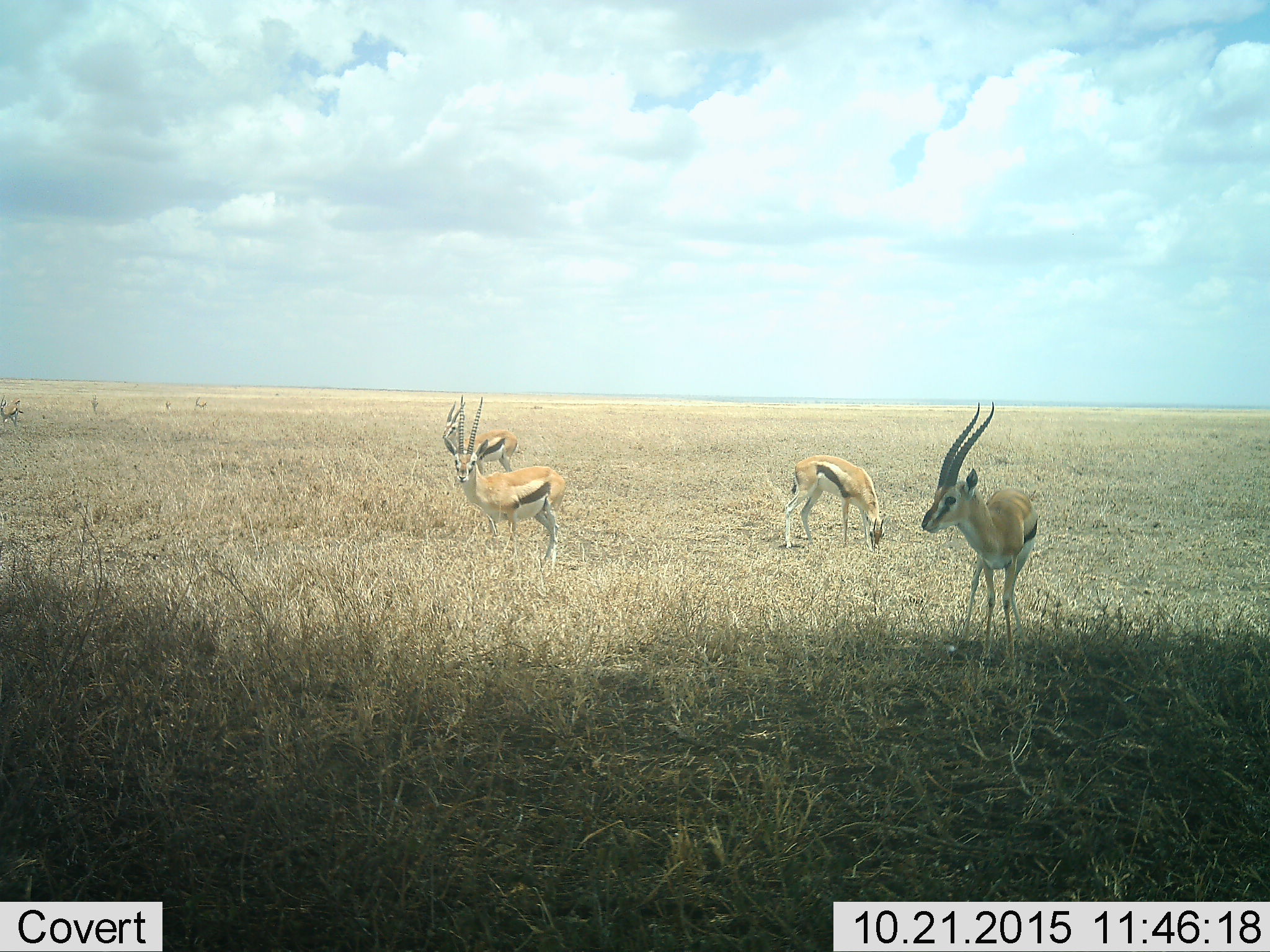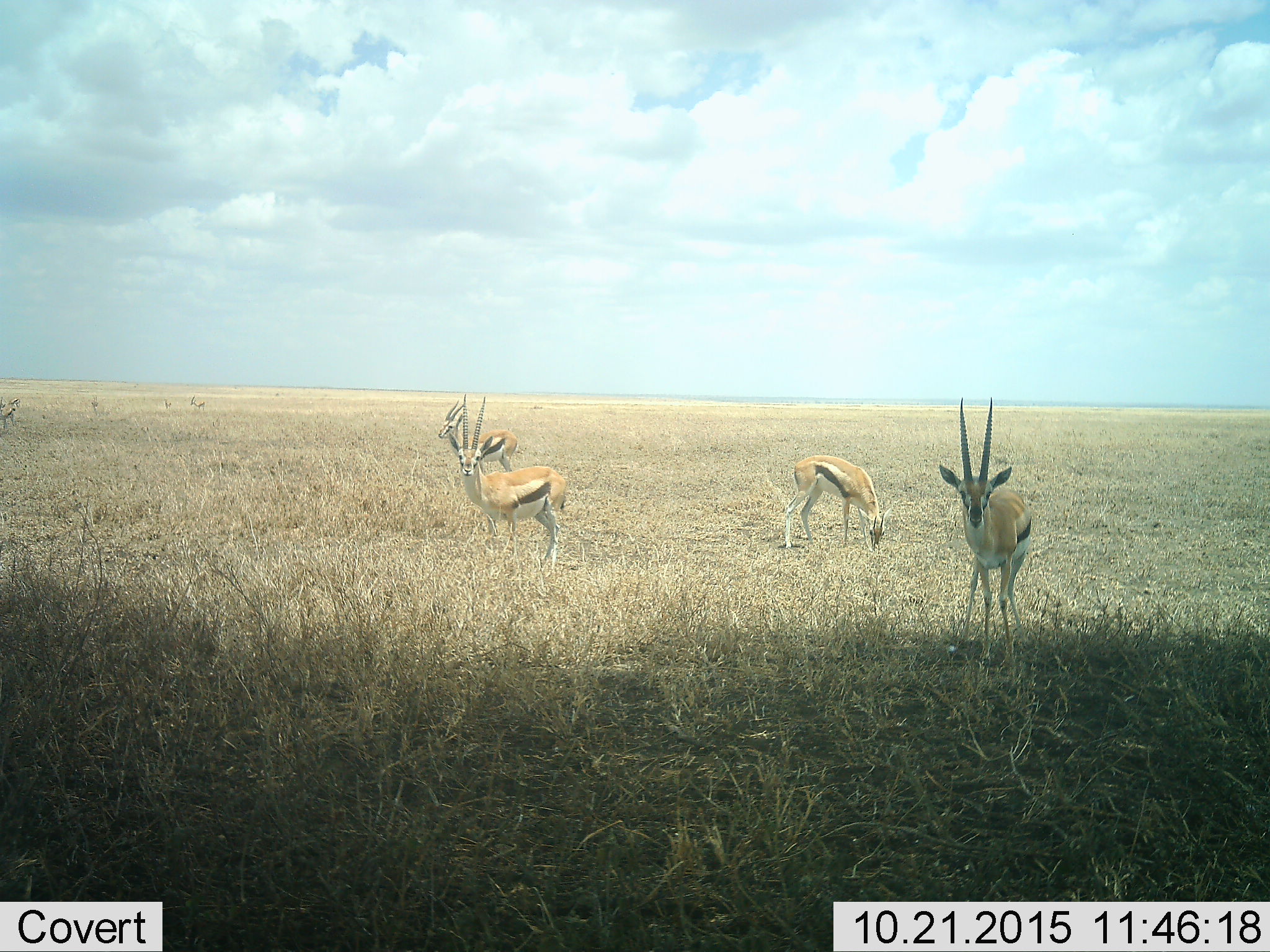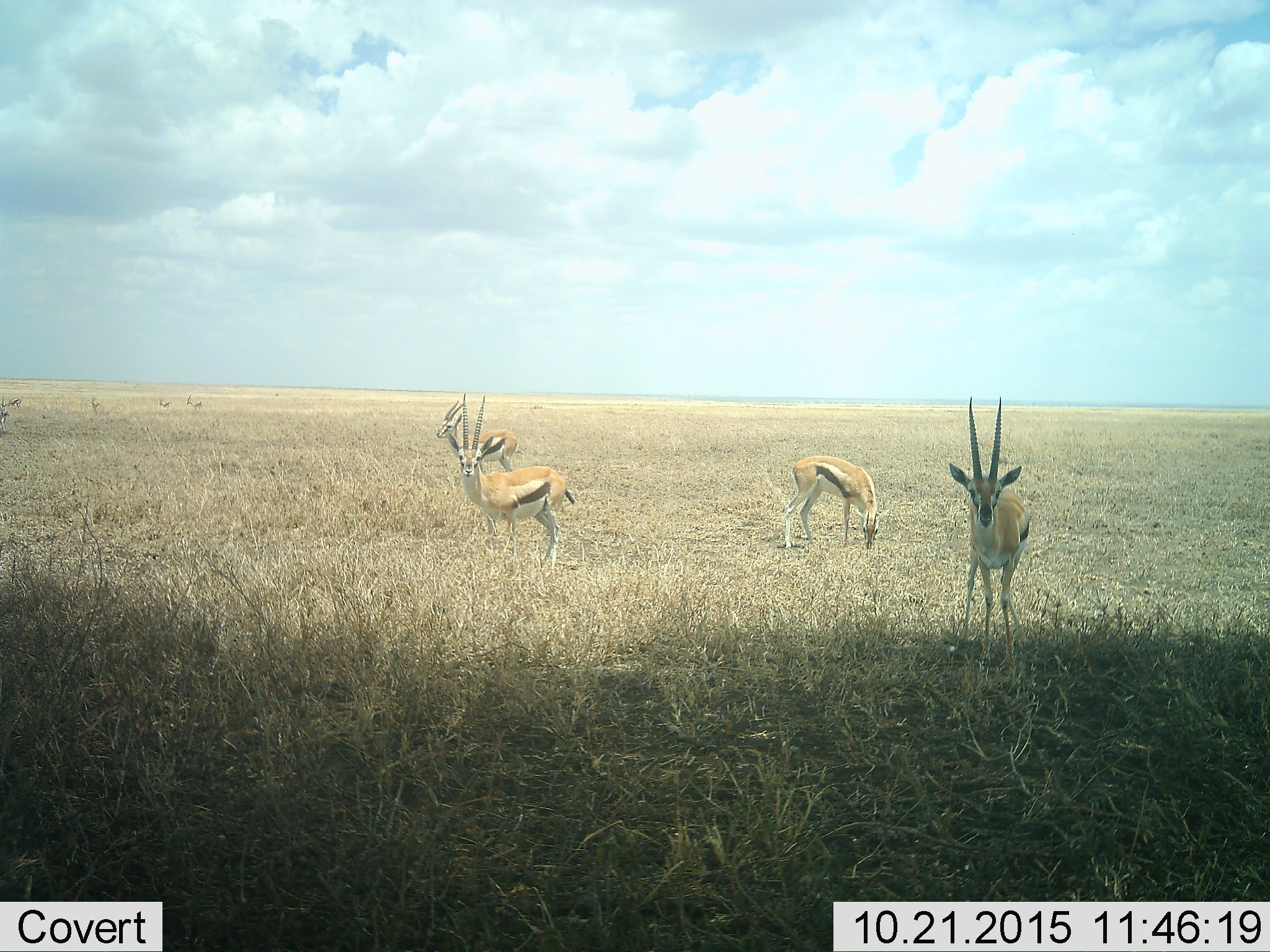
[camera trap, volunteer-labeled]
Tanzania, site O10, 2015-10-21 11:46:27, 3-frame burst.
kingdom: Animalia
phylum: Chordata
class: Mammalia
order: Artiodactyla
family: Bovidae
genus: Eudorcas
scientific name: Eudorcas thomsonii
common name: thomson's gazelle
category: gazellethomsons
Gazellethomsons (thomson's gazelle) (Eudorcas thomsonii), count 9. Behavior (volunteer vote fractions): standing 100%, resting 0%, moving 33%, interacting 0%. Young present (vote fraction): 33%. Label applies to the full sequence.